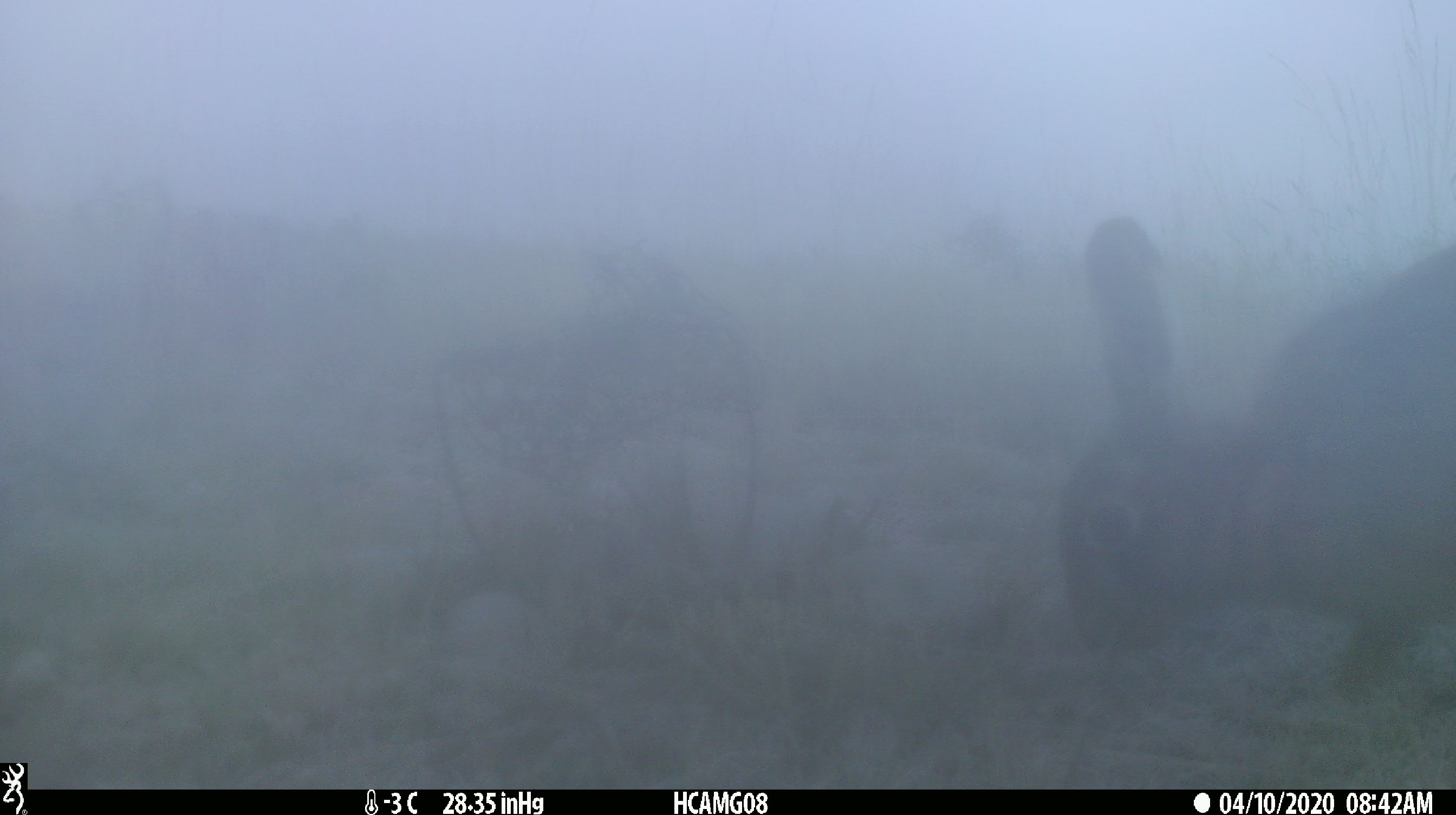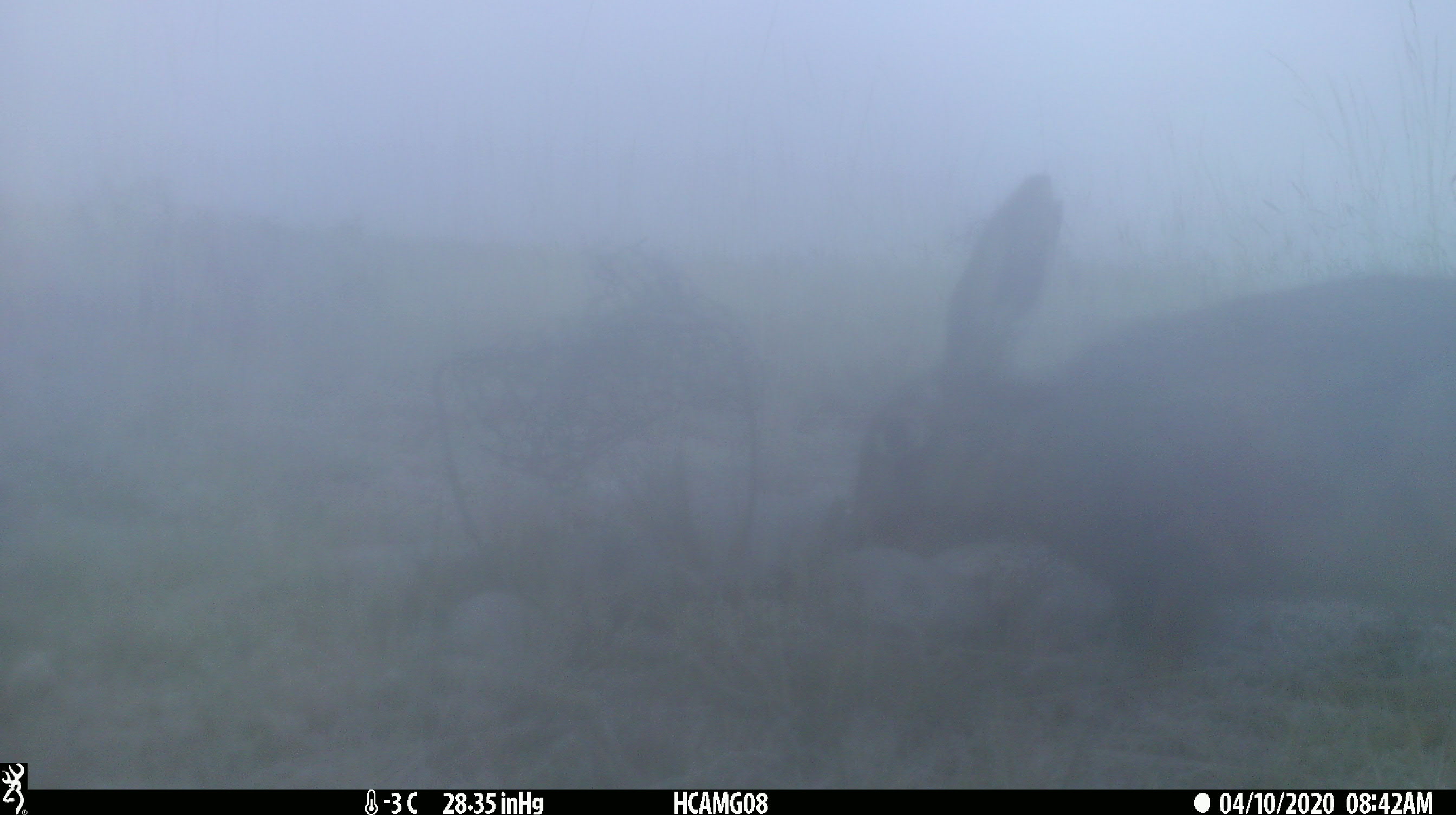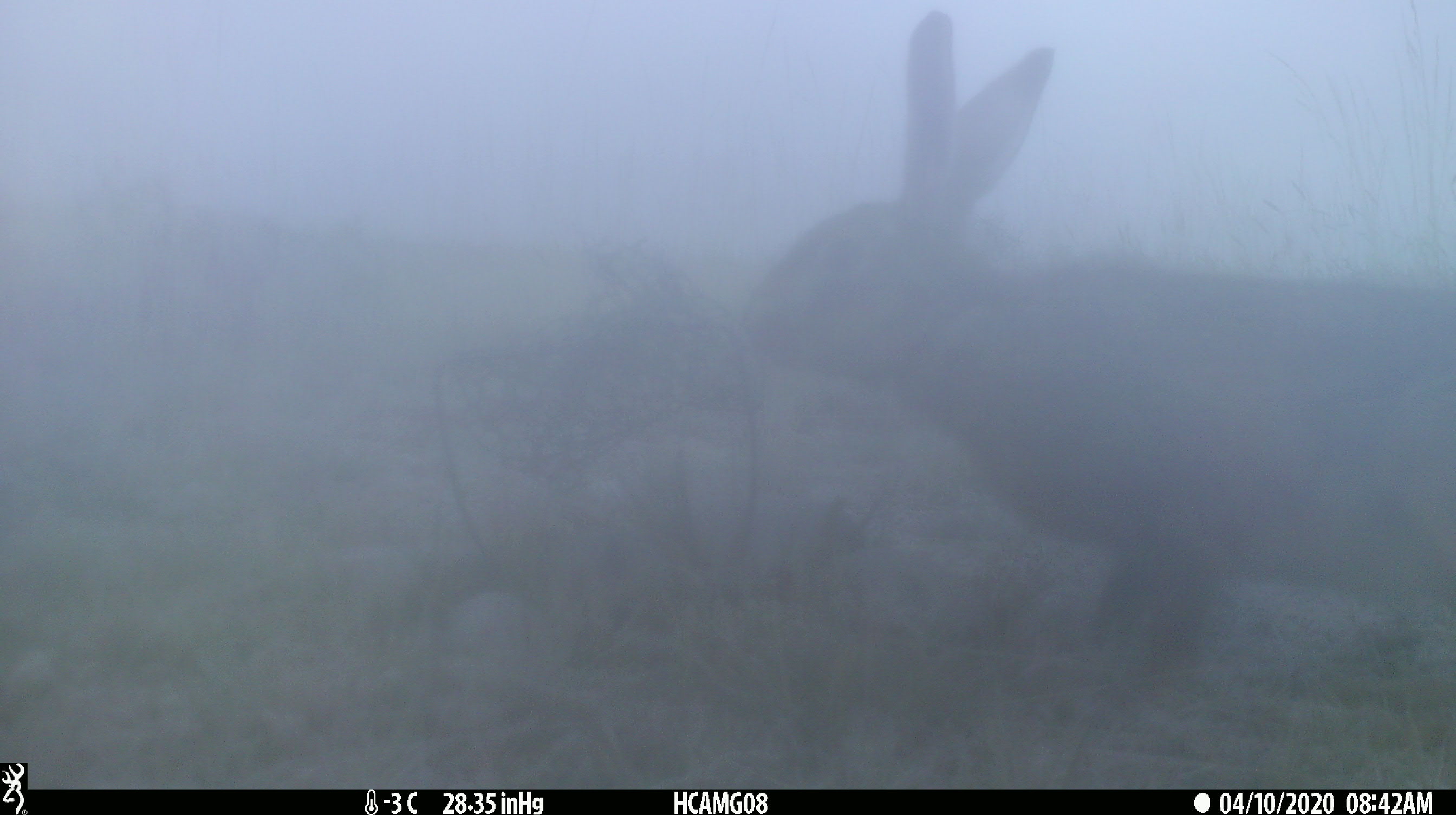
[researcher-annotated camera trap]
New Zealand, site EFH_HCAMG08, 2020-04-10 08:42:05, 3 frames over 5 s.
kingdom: Animalia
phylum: Chordata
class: Mammalia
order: Lagomorpha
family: Leporidae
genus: Lepus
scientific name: Lepus europaeus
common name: brown hare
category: hare